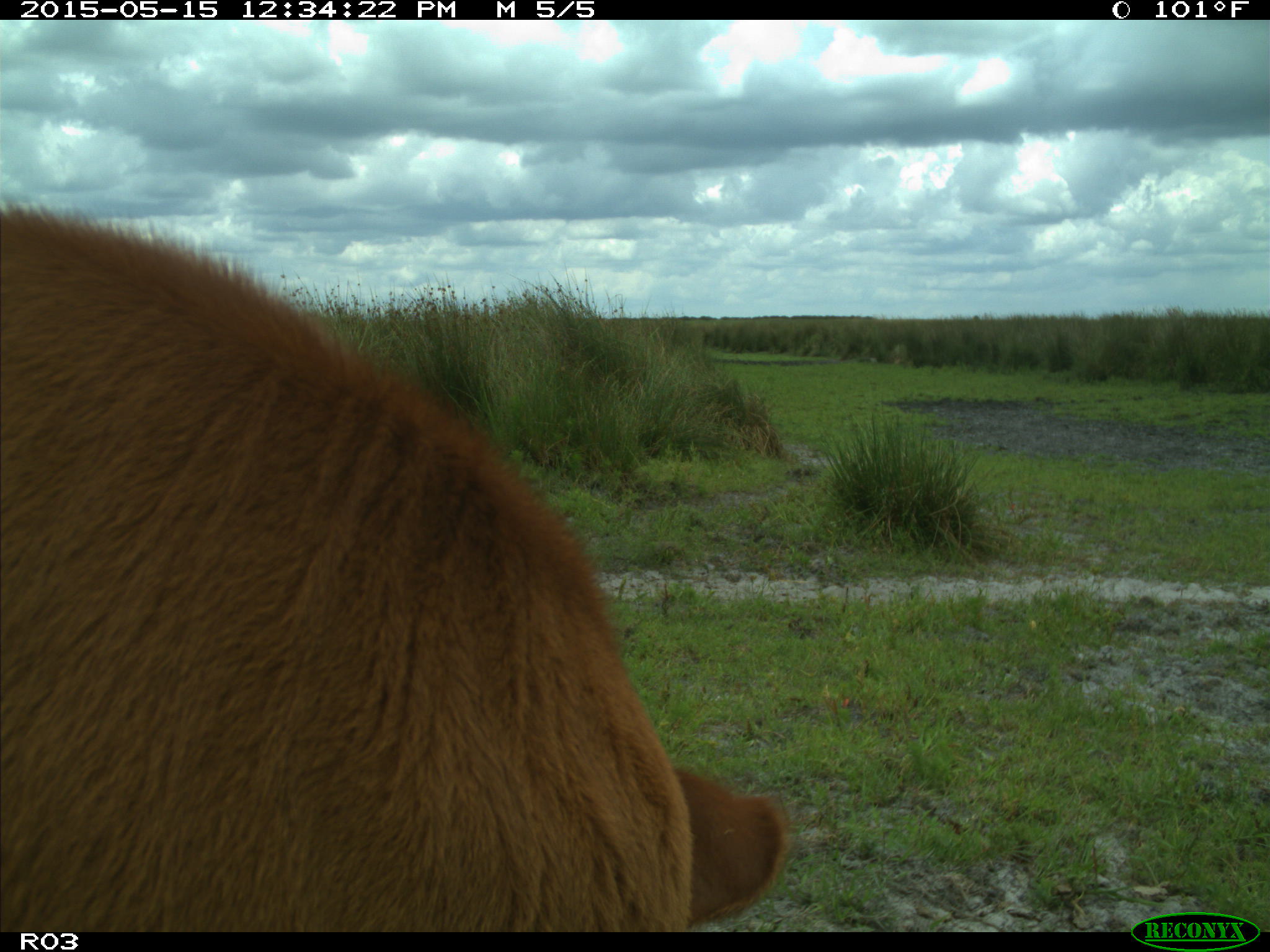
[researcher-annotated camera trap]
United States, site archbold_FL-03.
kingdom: Animalia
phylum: Chordata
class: Mammalia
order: Artiodactyla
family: Bovidae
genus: Bos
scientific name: Bos taurus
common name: domestic cow